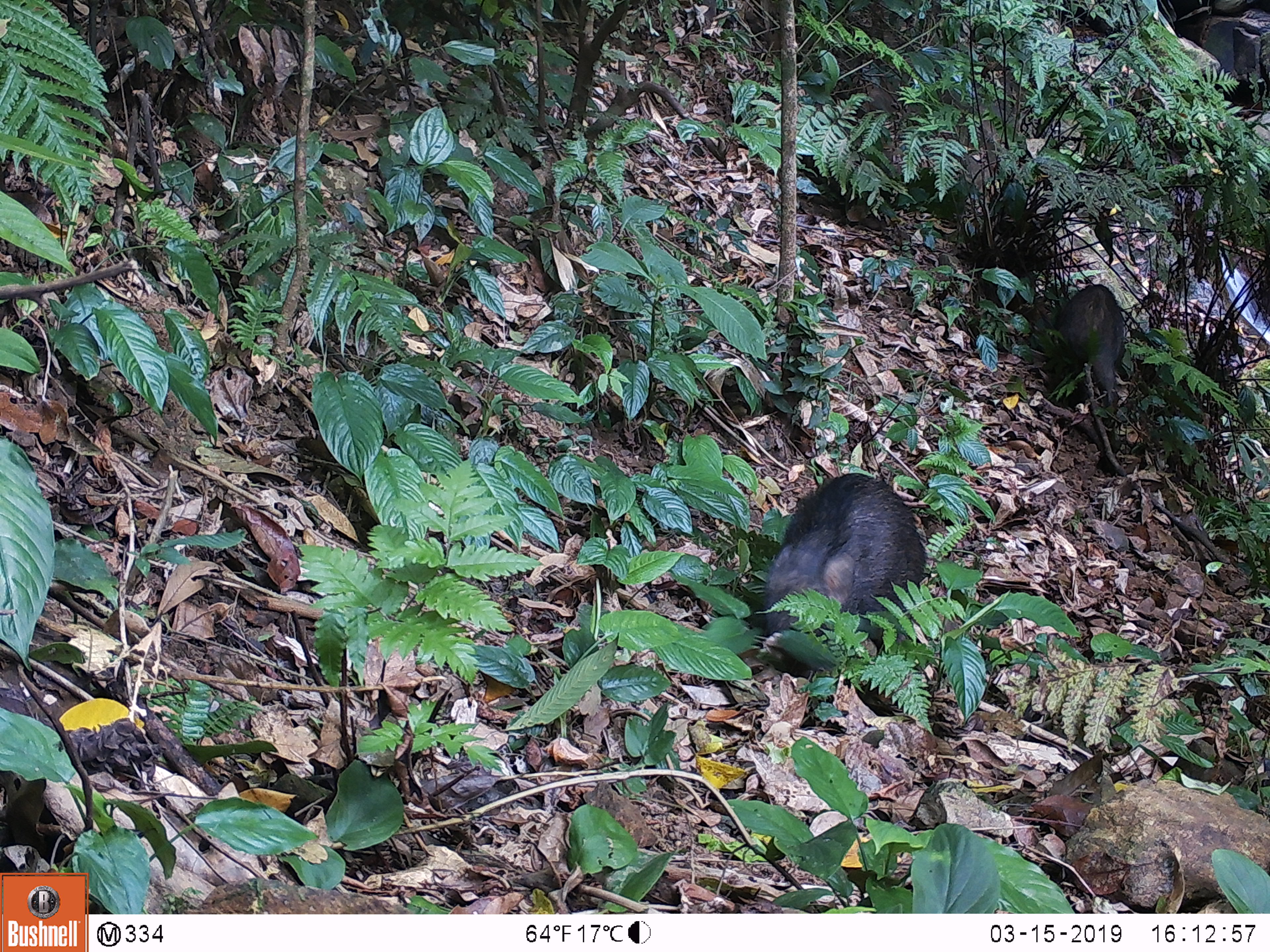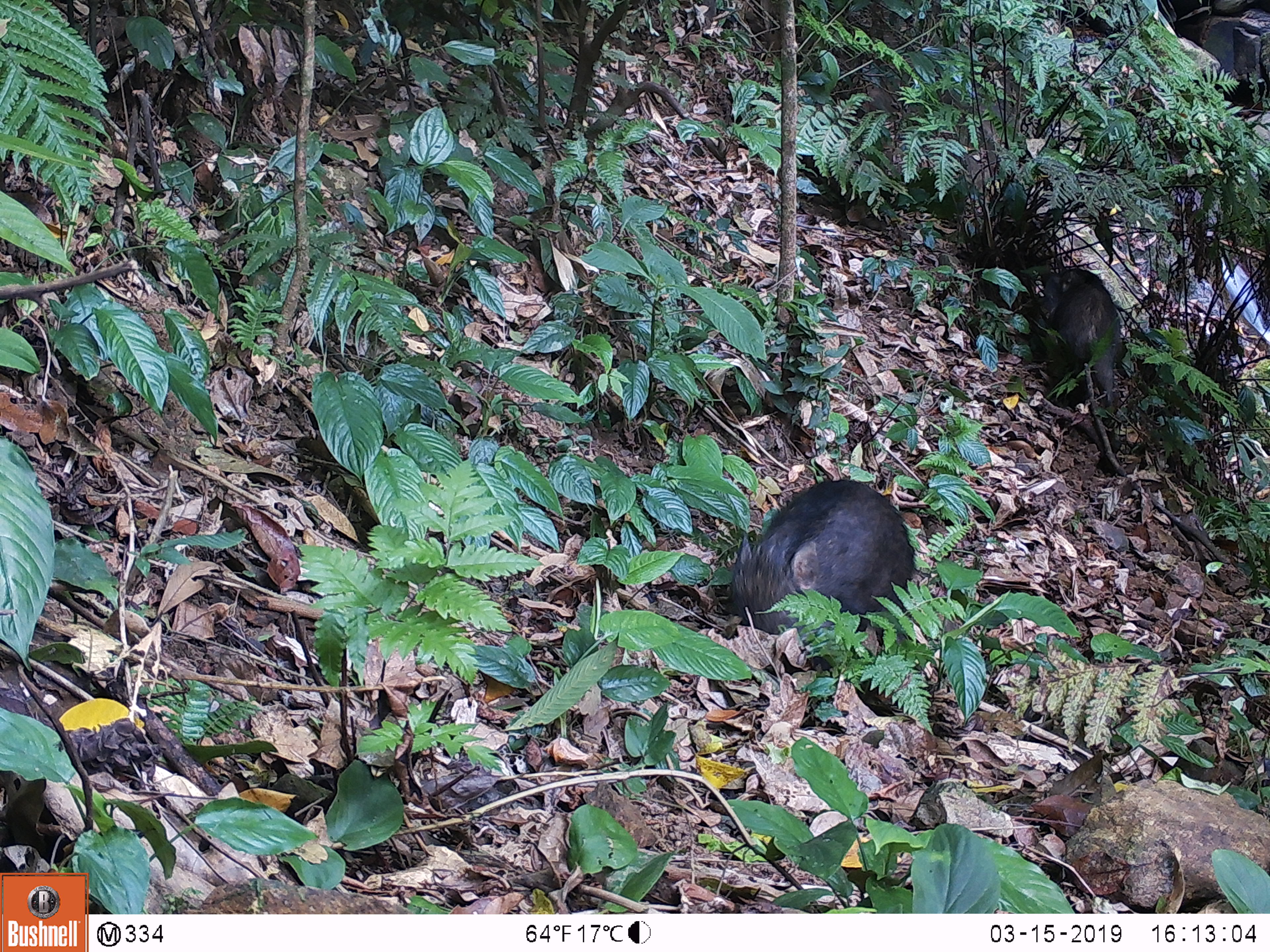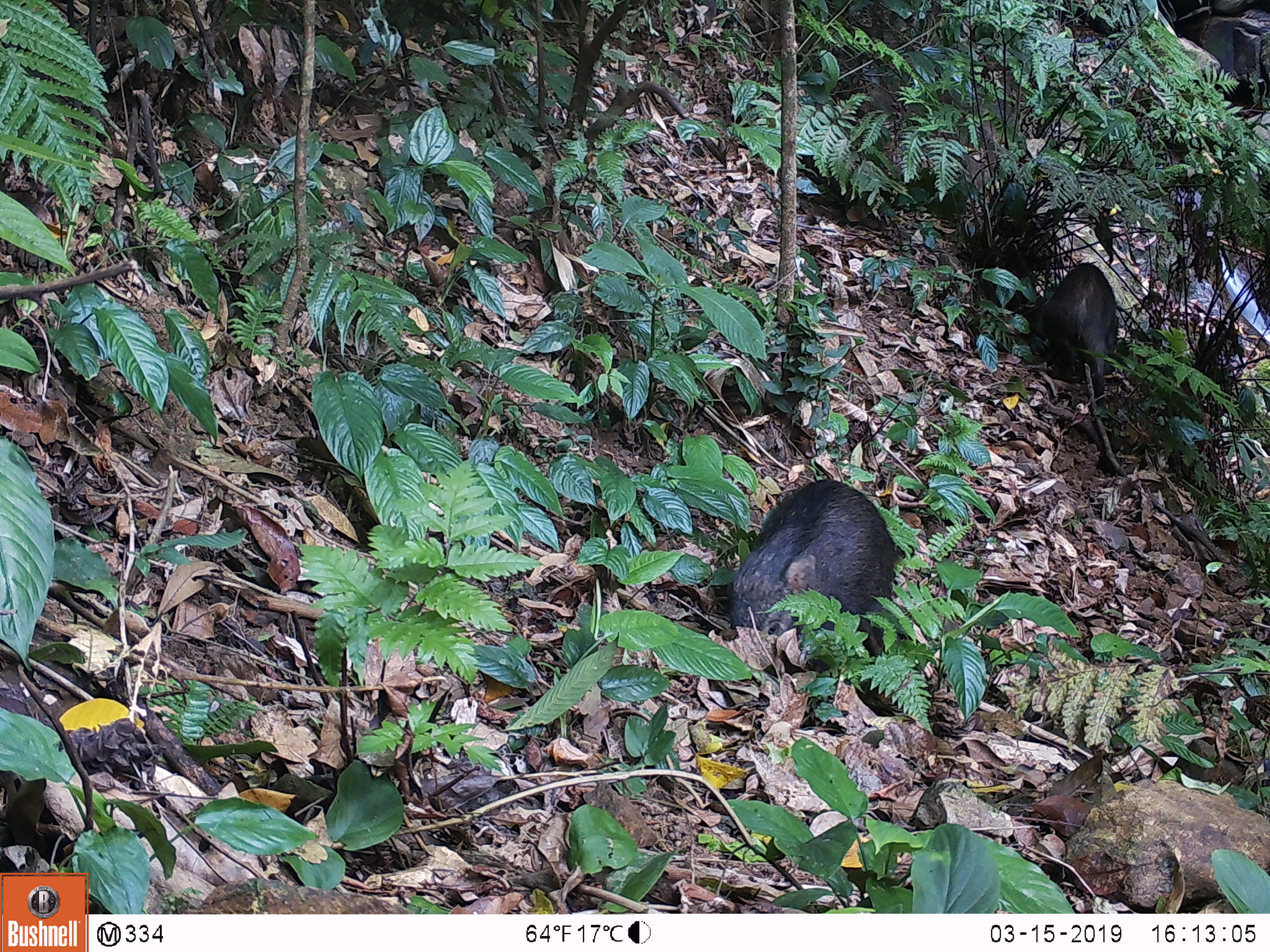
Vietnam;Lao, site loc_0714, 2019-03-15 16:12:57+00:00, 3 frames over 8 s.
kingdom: Animalia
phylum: Chordata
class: Mammalia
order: Artiodactyla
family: Suidae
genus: Sus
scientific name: Sus scrofa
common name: eurasian wild pig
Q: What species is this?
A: Eurasian wild pig (Sus scrofa).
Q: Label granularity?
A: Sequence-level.